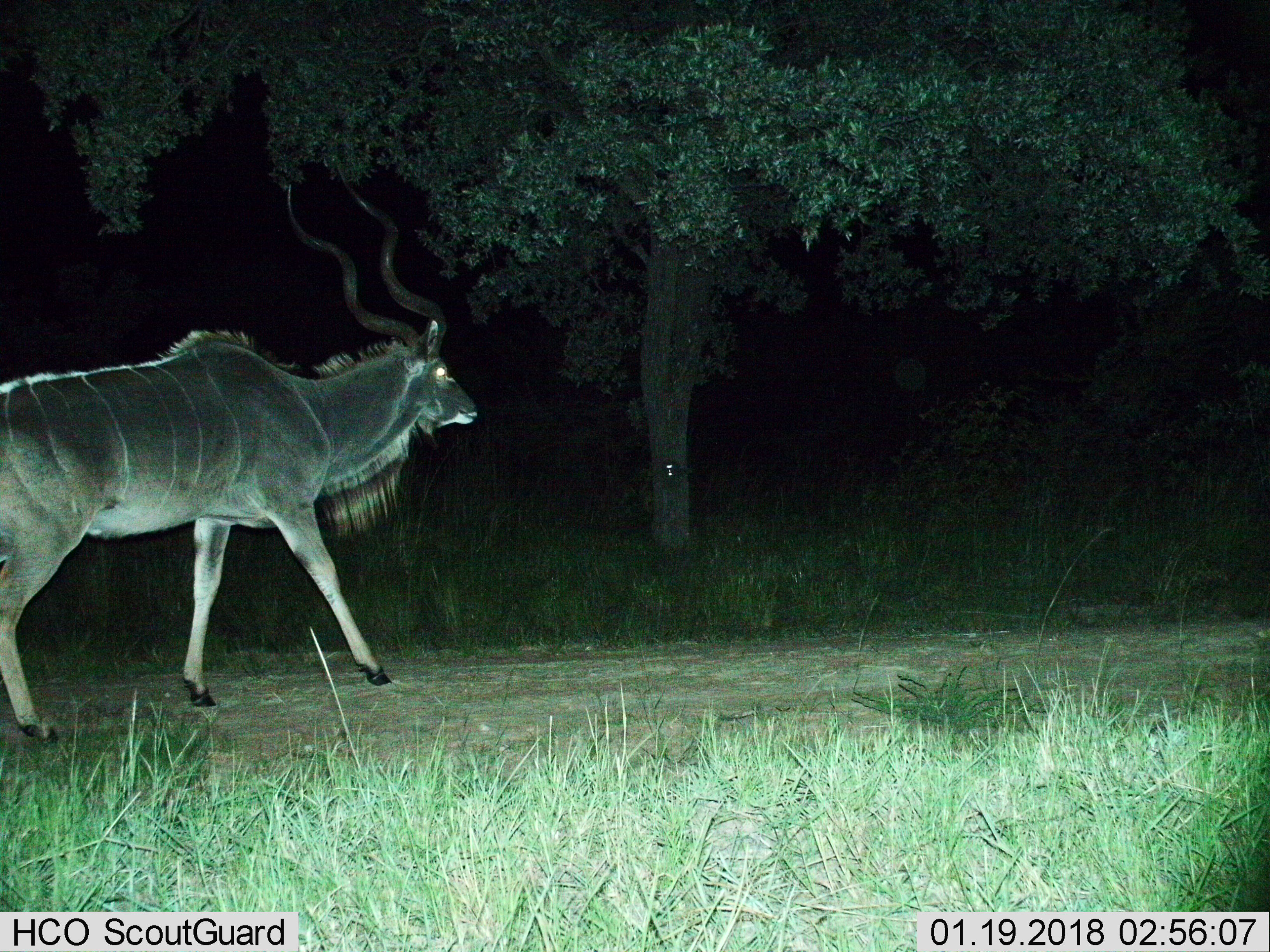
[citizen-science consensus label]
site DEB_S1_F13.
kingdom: Animalia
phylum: Chordata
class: Mammalia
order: Artiodactyla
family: Bovidae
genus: Tragelaphus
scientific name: Tragelaphus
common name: kudu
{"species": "kudu (Tragelaphus)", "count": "1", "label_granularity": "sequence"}